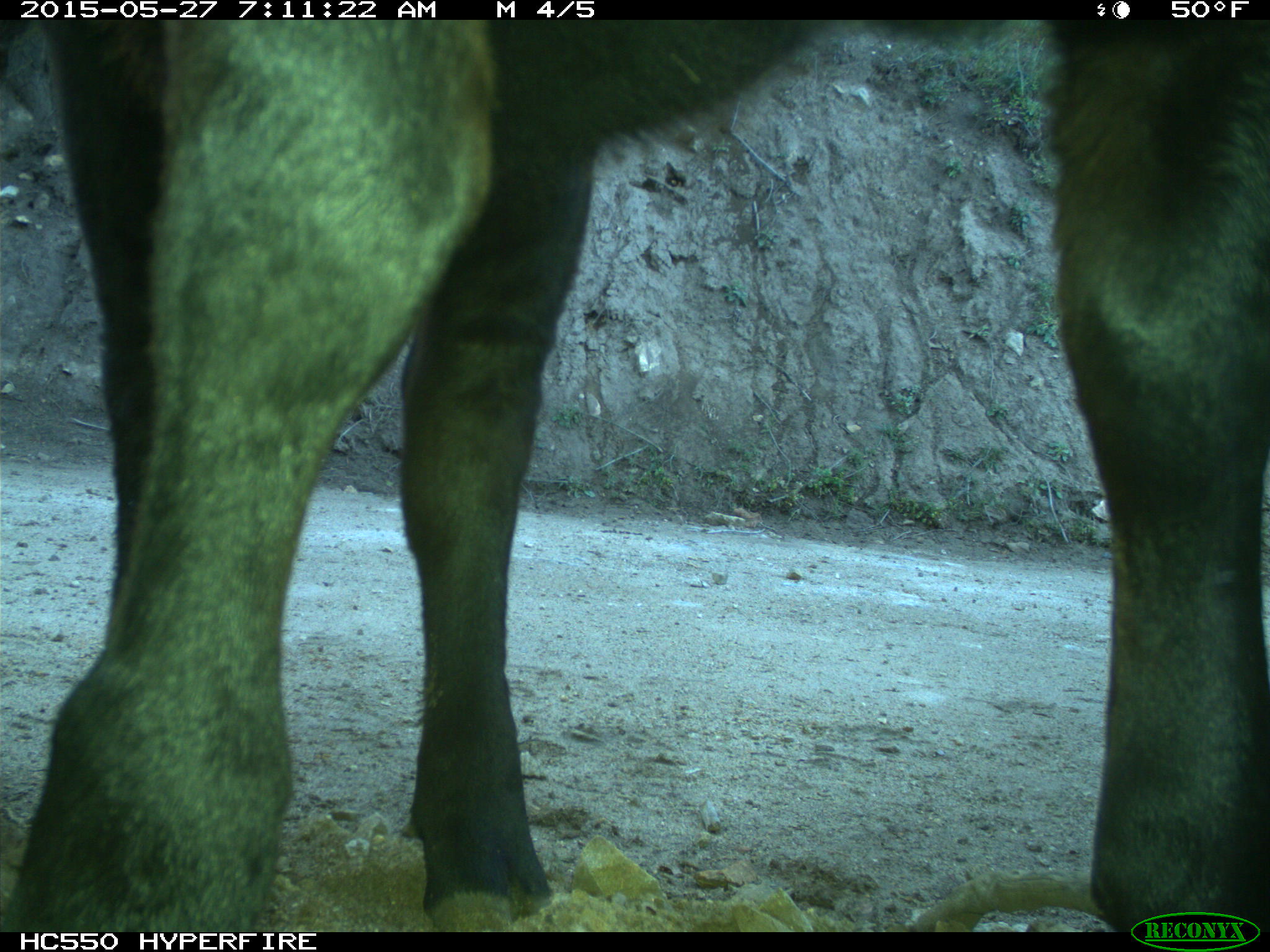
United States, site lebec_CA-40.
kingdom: Animalia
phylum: Chordata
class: Mammalia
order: Artiodactyla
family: Bovidae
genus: Bos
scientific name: Bos taurus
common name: domestic cow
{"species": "Bos taurus (domestic cow)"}